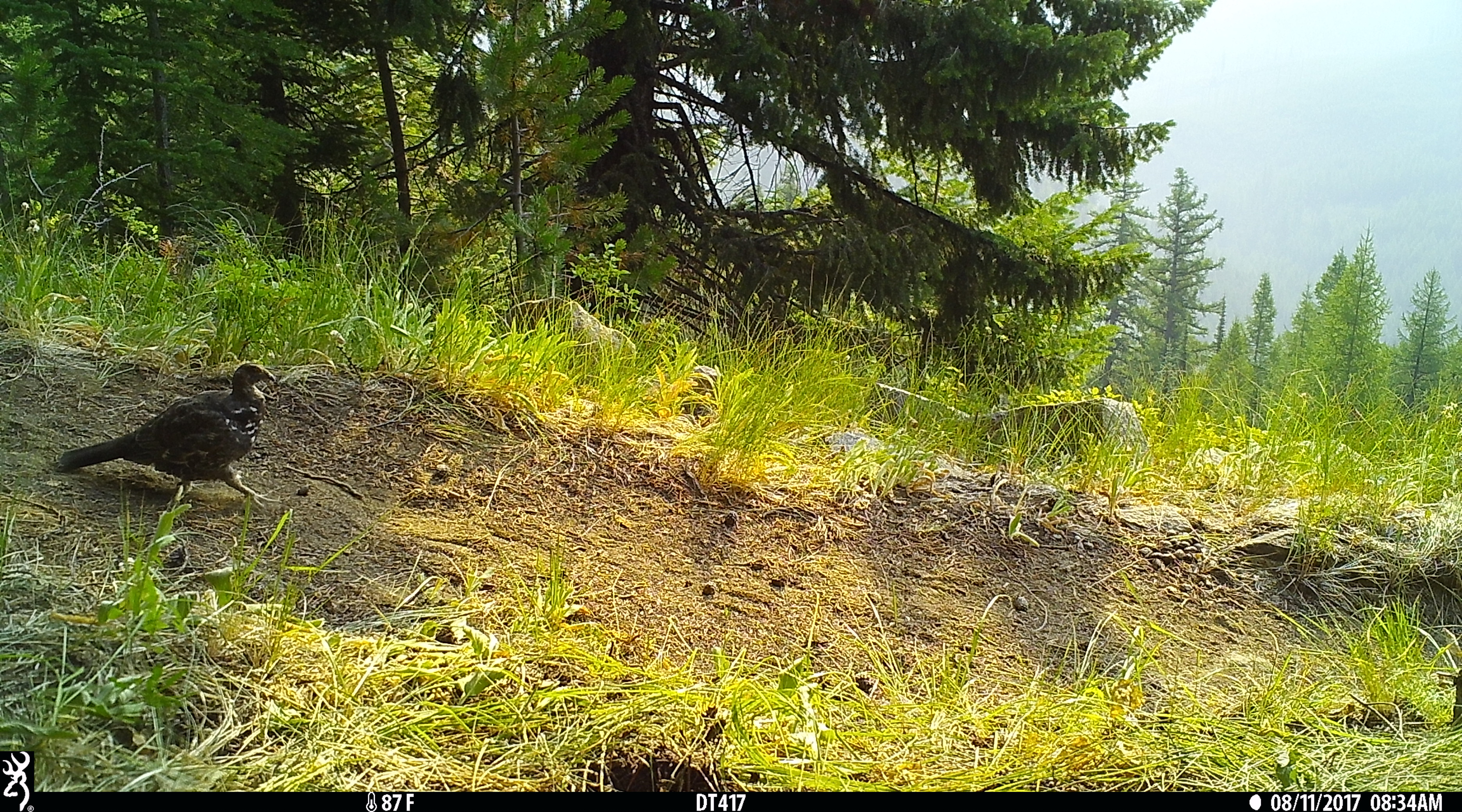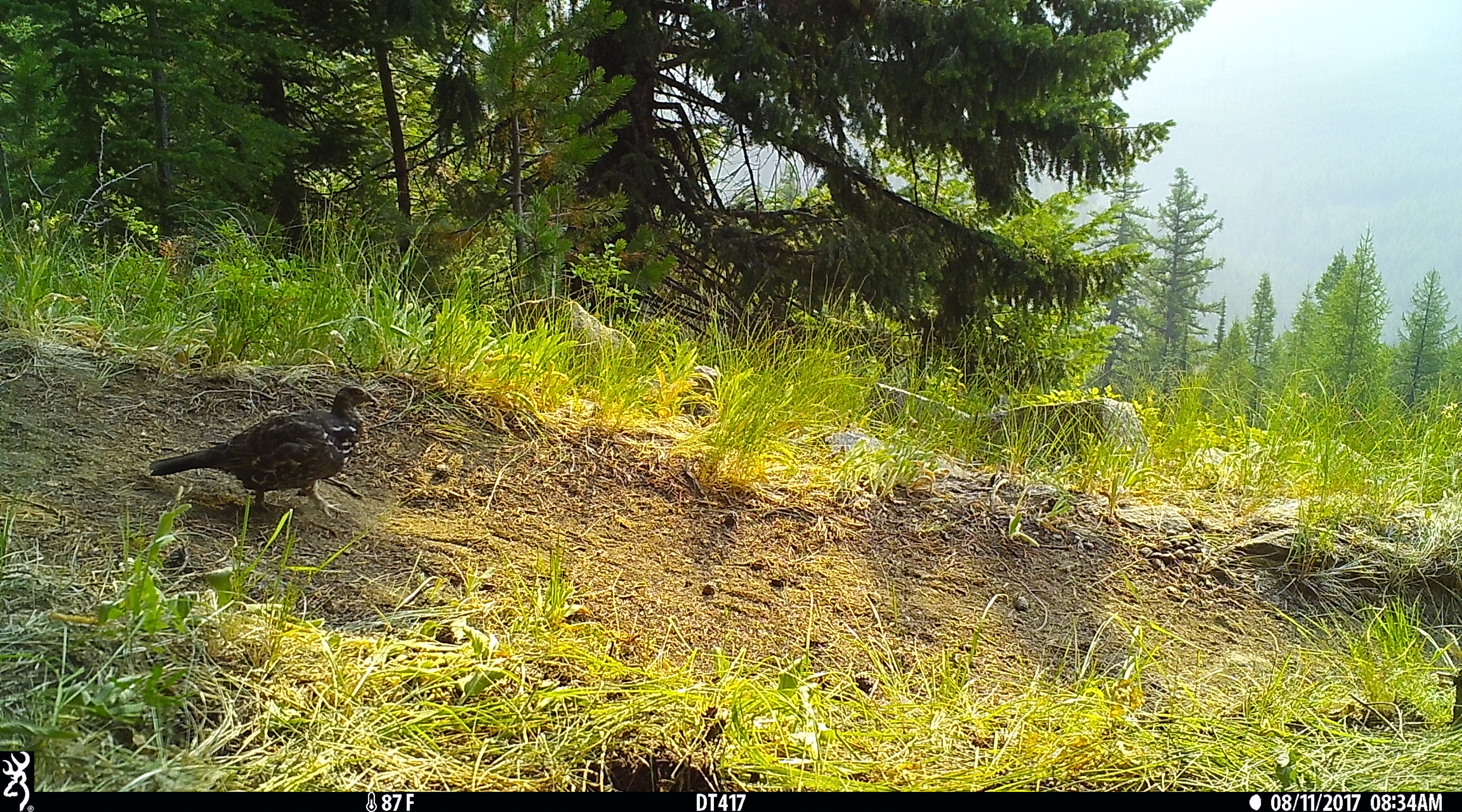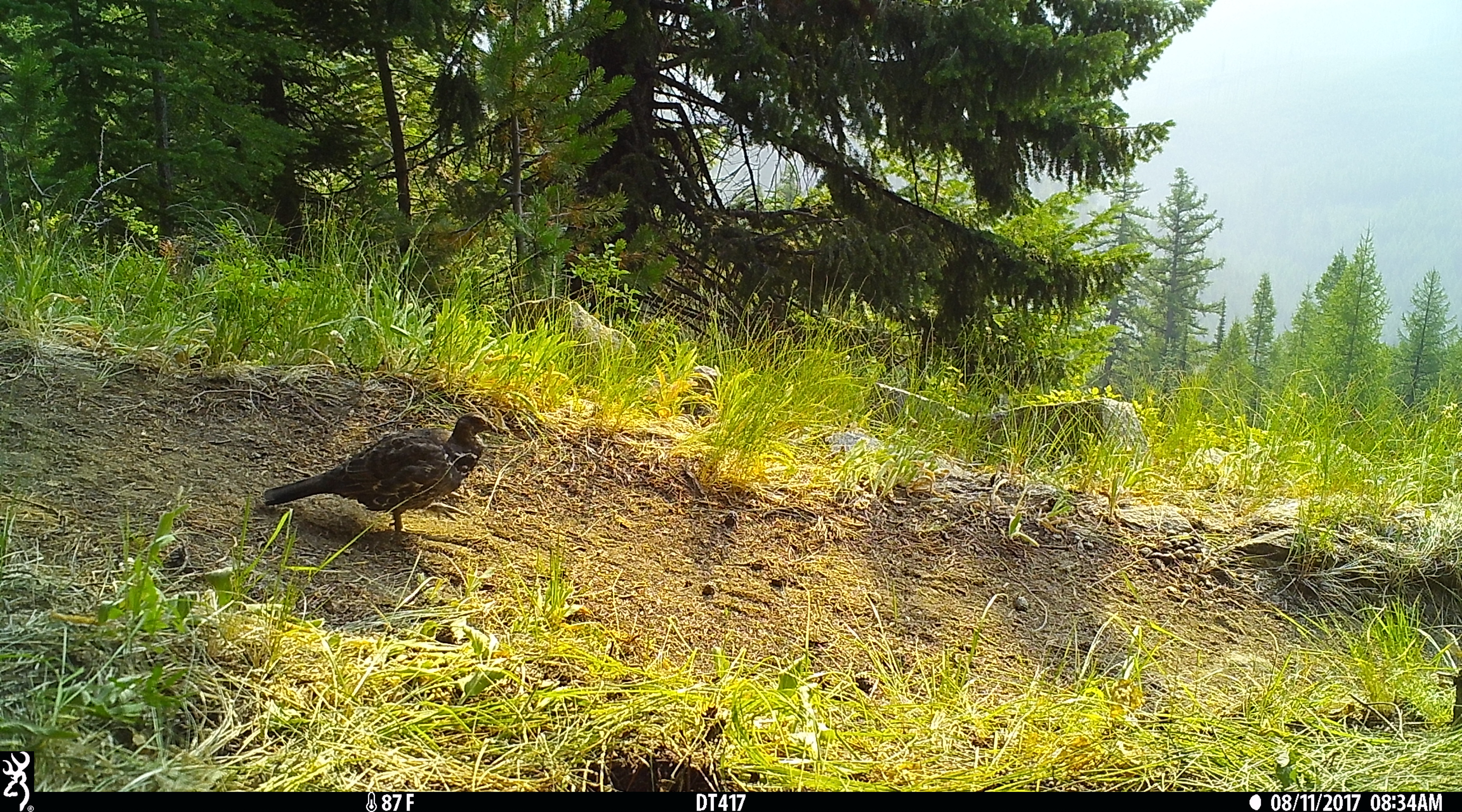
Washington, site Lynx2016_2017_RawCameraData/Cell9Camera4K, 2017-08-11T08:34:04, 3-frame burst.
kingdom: Animalia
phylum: Chordata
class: Aves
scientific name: Aves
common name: birds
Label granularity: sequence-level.